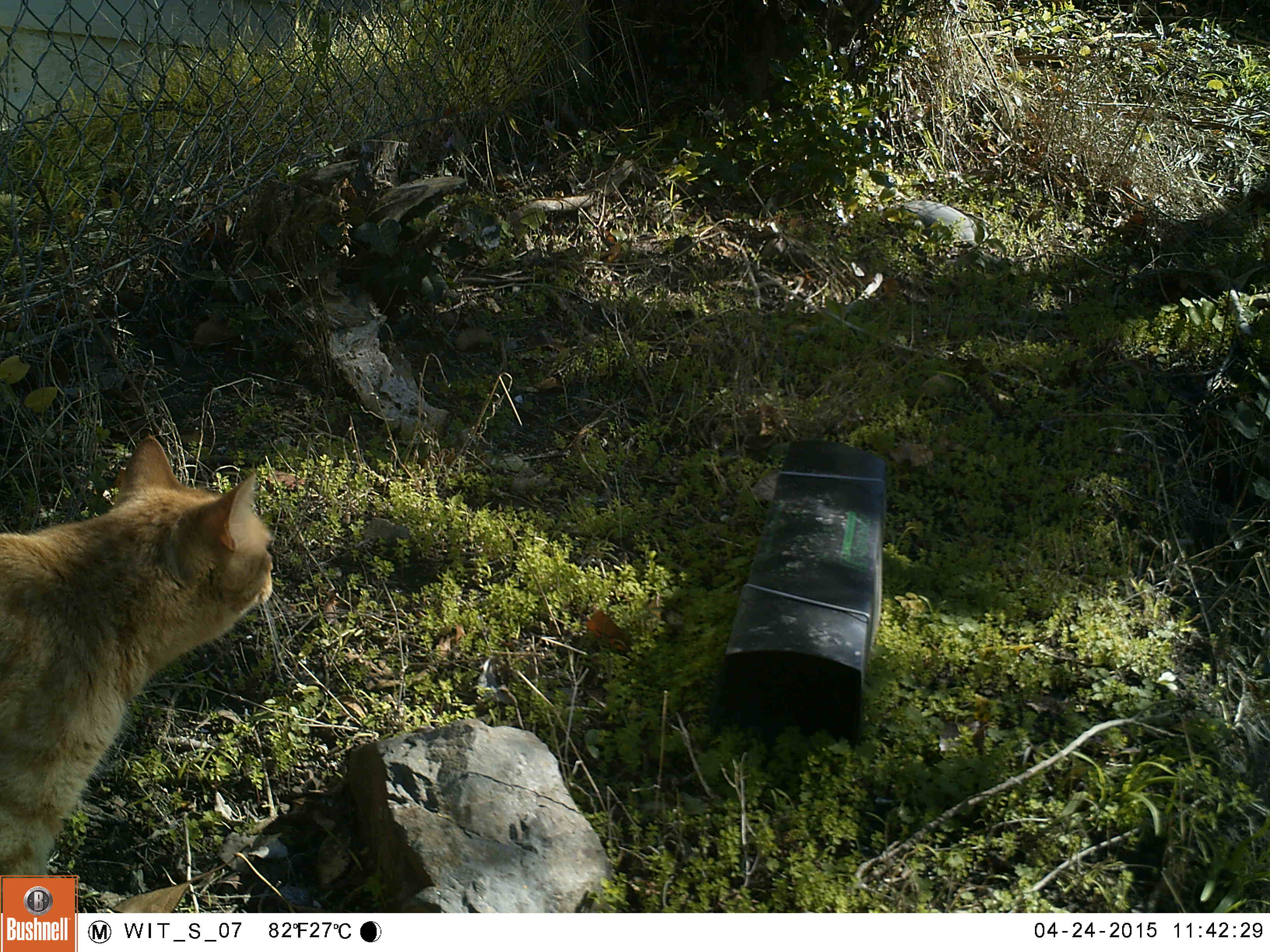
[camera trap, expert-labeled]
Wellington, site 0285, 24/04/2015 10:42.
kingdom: Animalia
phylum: Chordata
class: Mammalia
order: Carnivora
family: Felidae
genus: Felis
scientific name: Felis catus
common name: cat